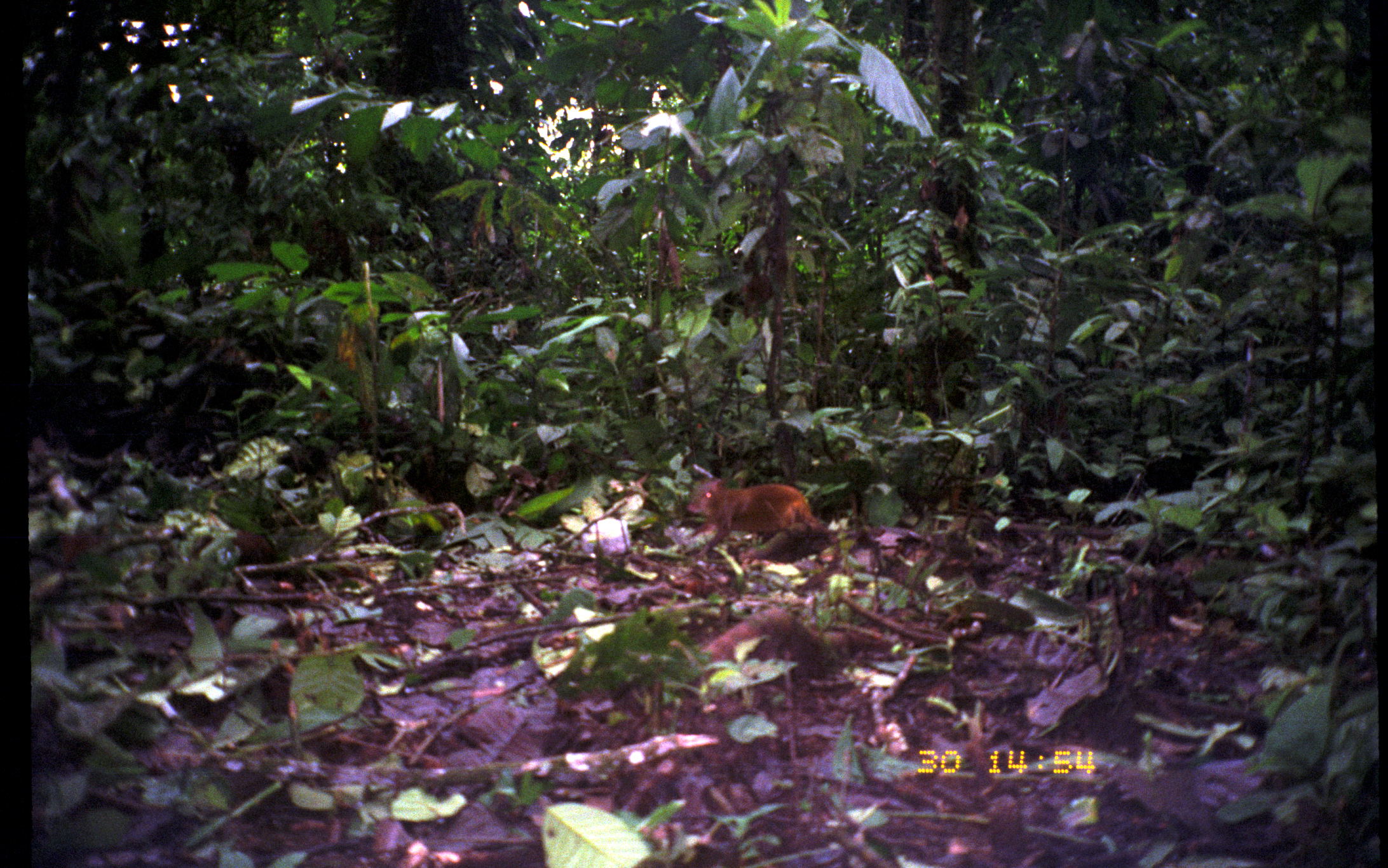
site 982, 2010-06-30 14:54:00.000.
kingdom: Animalia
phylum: Chordata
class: Mammalia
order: Rodentia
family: Dasyproctidae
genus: Dasyprocta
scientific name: Dasyprocta punctata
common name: central american agouti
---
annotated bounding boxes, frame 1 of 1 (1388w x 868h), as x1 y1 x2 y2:
dasyprocta punctata: 687 476 842 559